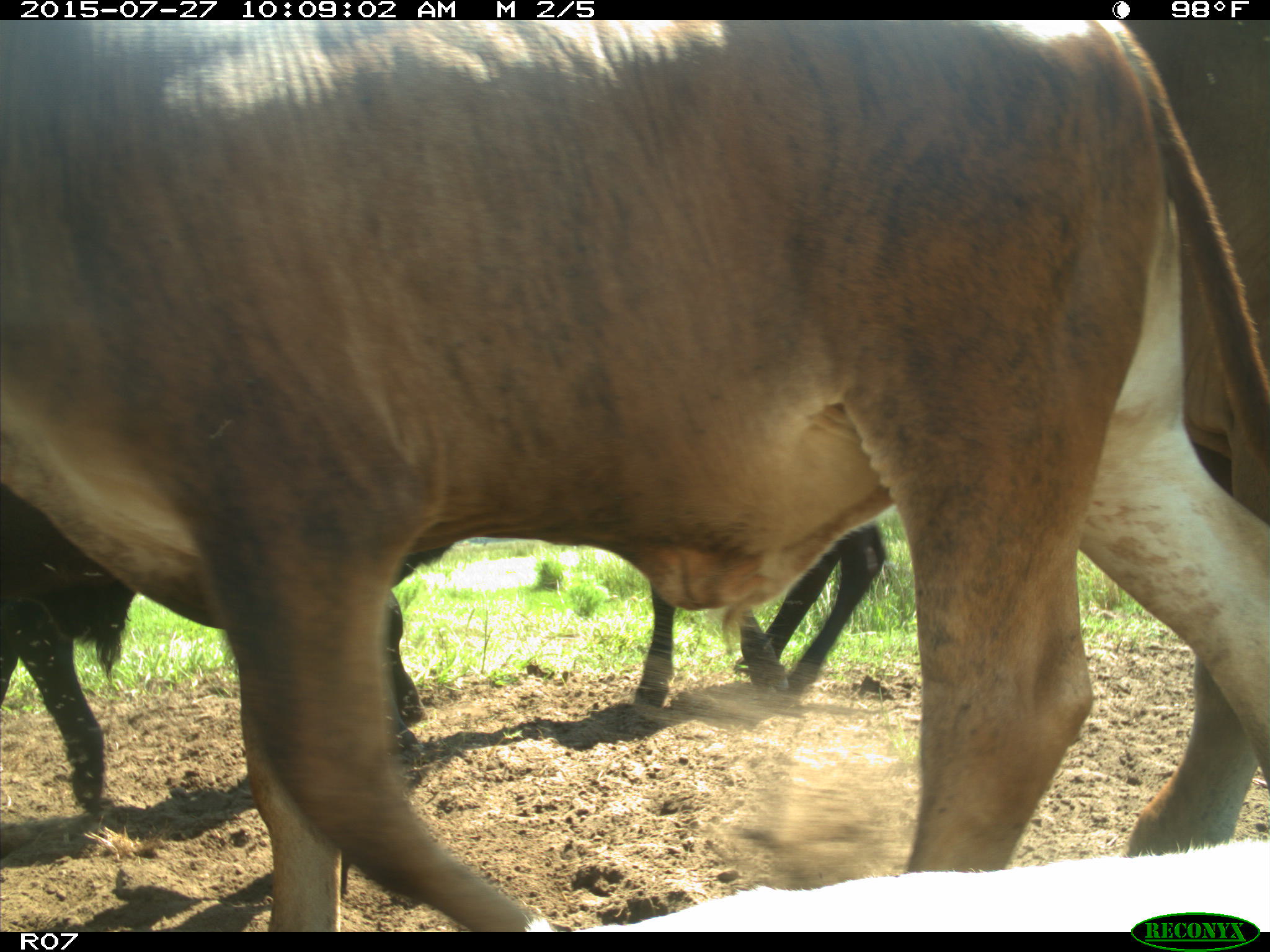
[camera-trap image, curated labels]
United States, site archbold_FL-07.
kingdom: Animalia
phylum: Chordata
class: Mammalia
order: Artiodactyla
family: Bovidae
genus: Bos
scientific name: Bos taurus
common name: domestic cow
Bos taurus (domestic cow).